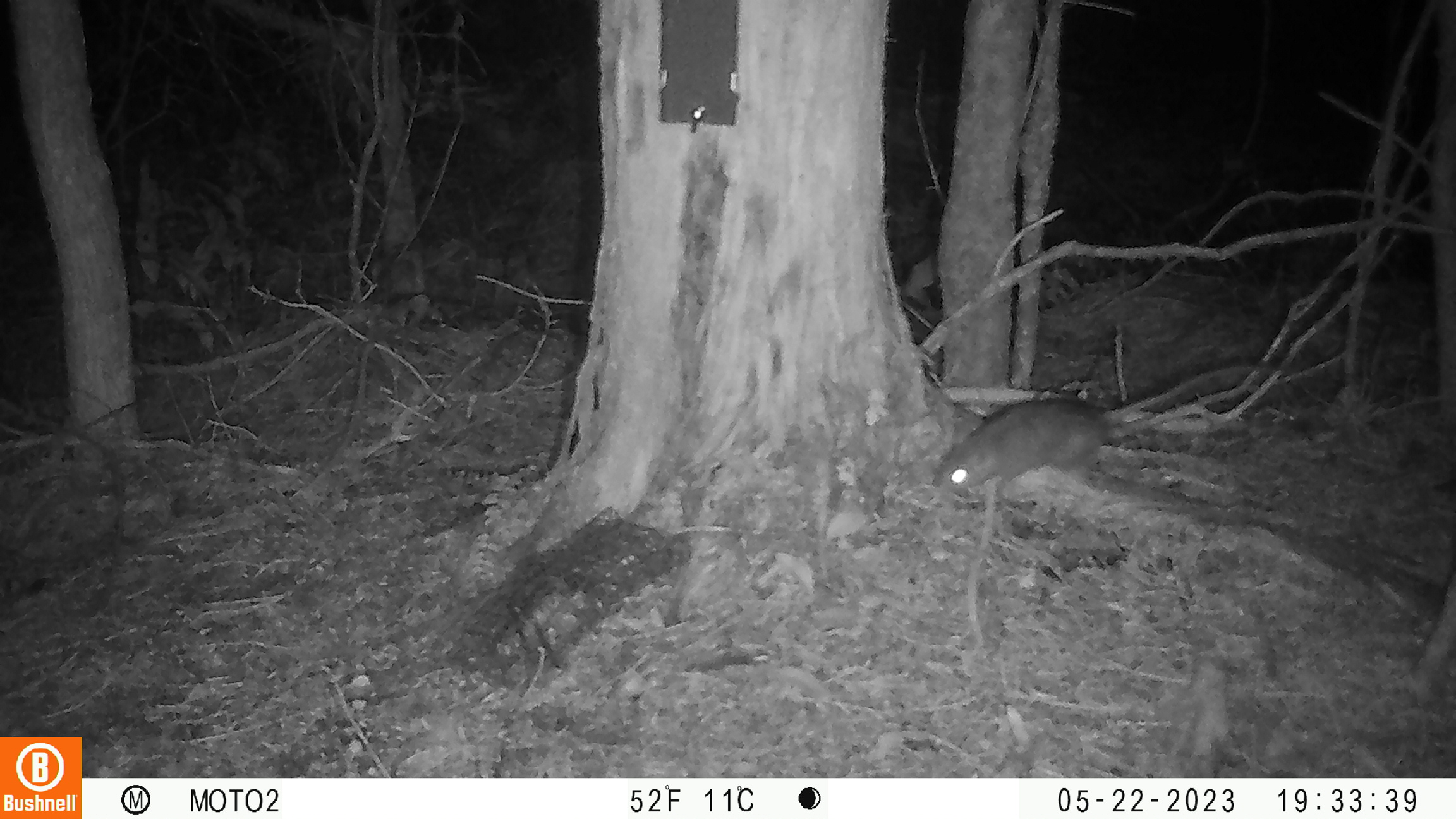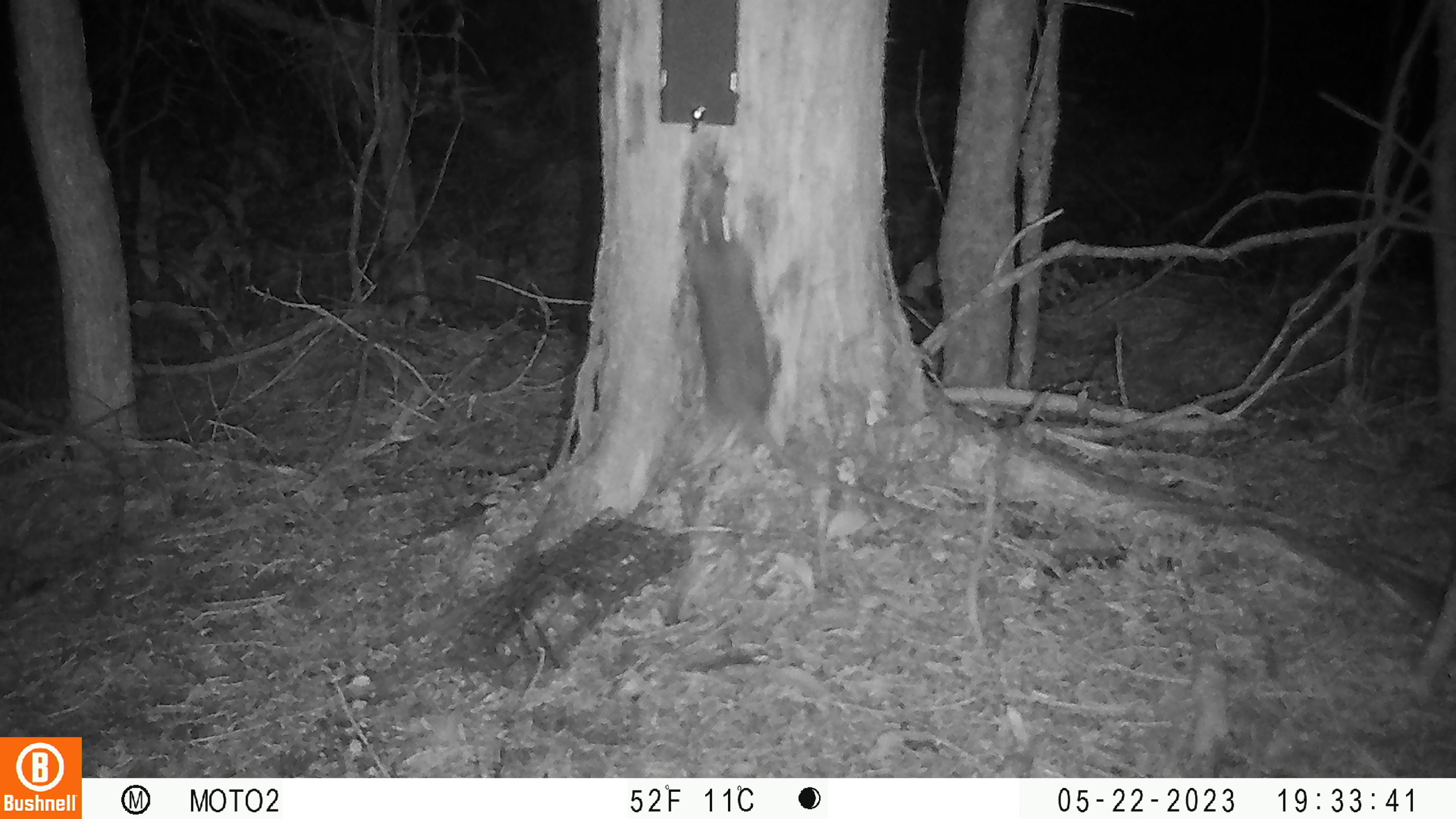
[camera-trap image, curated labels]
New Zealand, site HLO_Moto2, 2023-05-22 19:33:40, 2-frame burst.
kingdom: Animalia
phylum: Chordata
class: Mammalia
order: Rodentia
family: Muridae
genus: Rattus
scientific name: Rattus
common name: rat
Rat (Rattus).